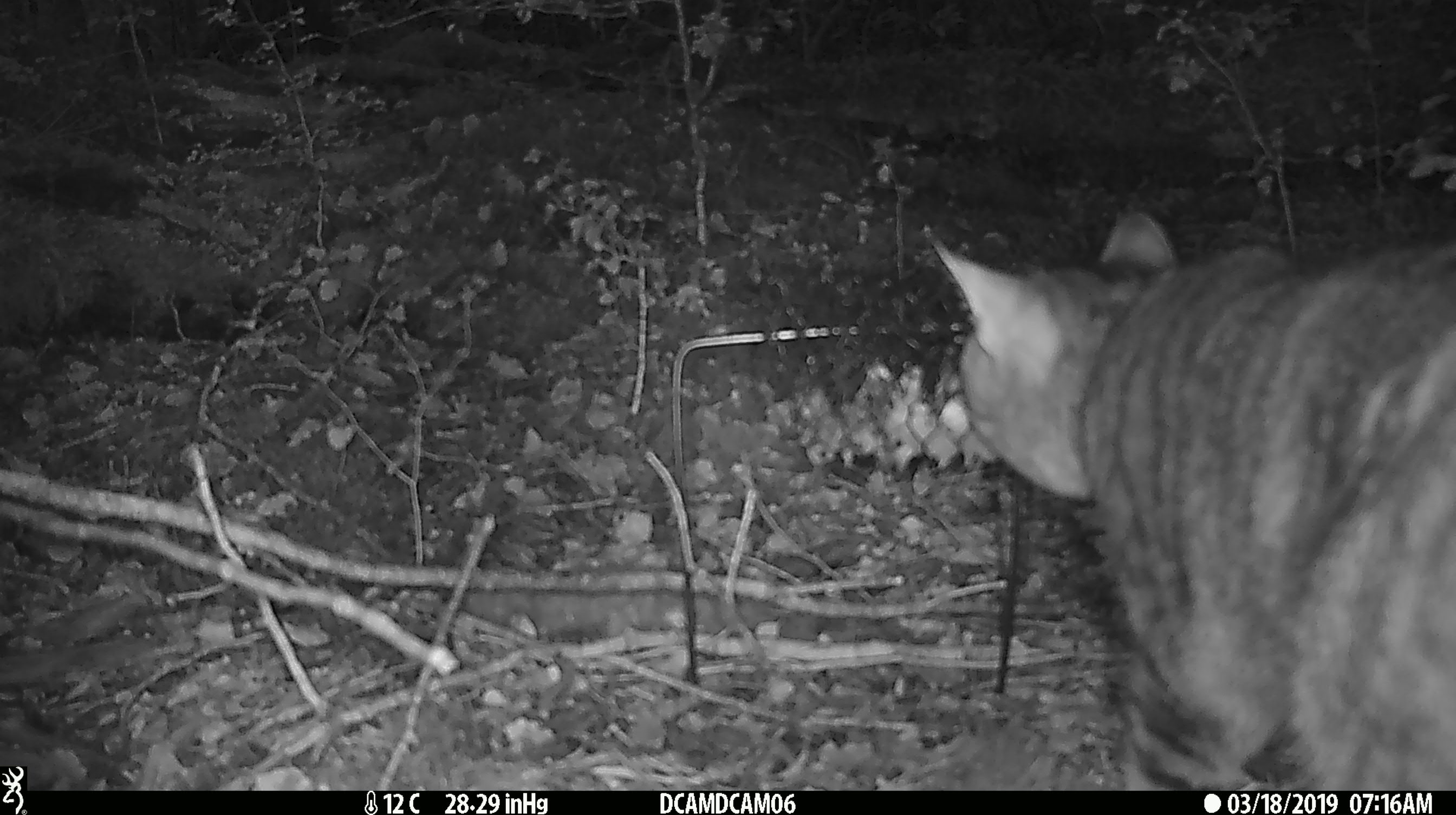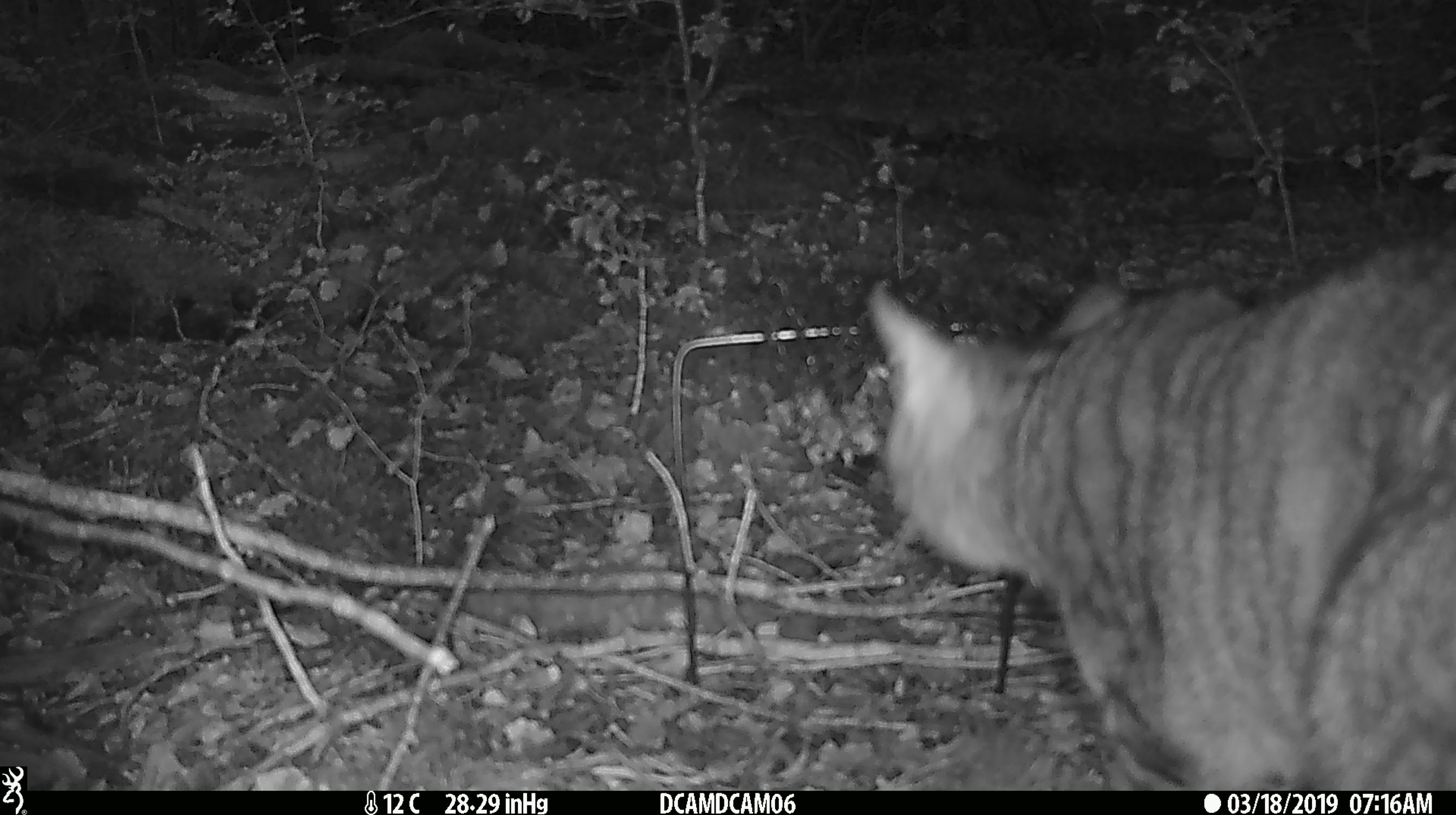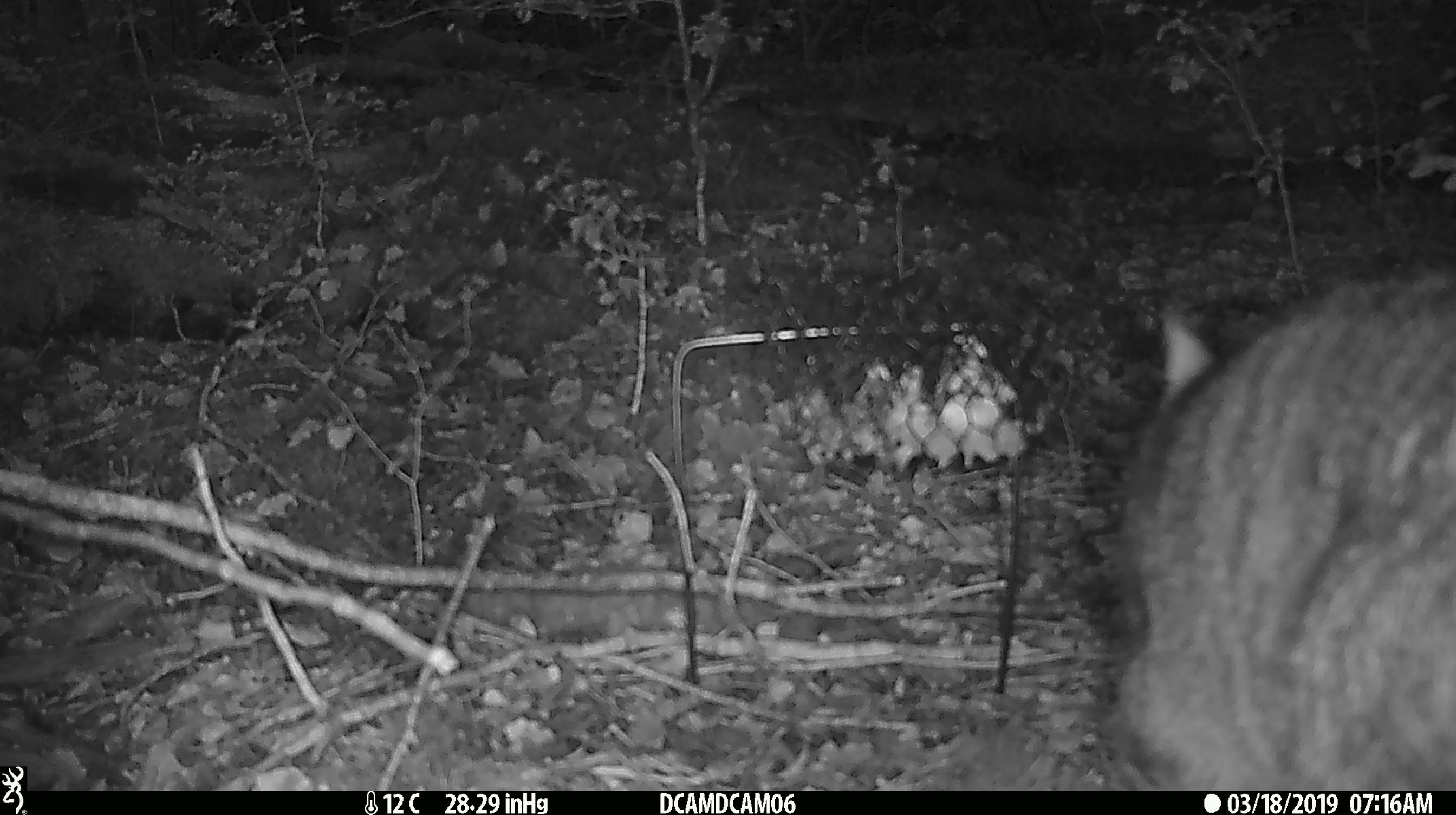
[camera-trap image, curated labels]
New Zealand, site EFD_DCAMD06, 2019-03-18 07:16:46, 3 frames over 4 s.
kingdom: Animalia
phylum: Chordata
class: Mammalia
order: Carnivora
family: Felidae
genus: Felis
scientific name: Felis catus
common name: domestic cat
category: cat